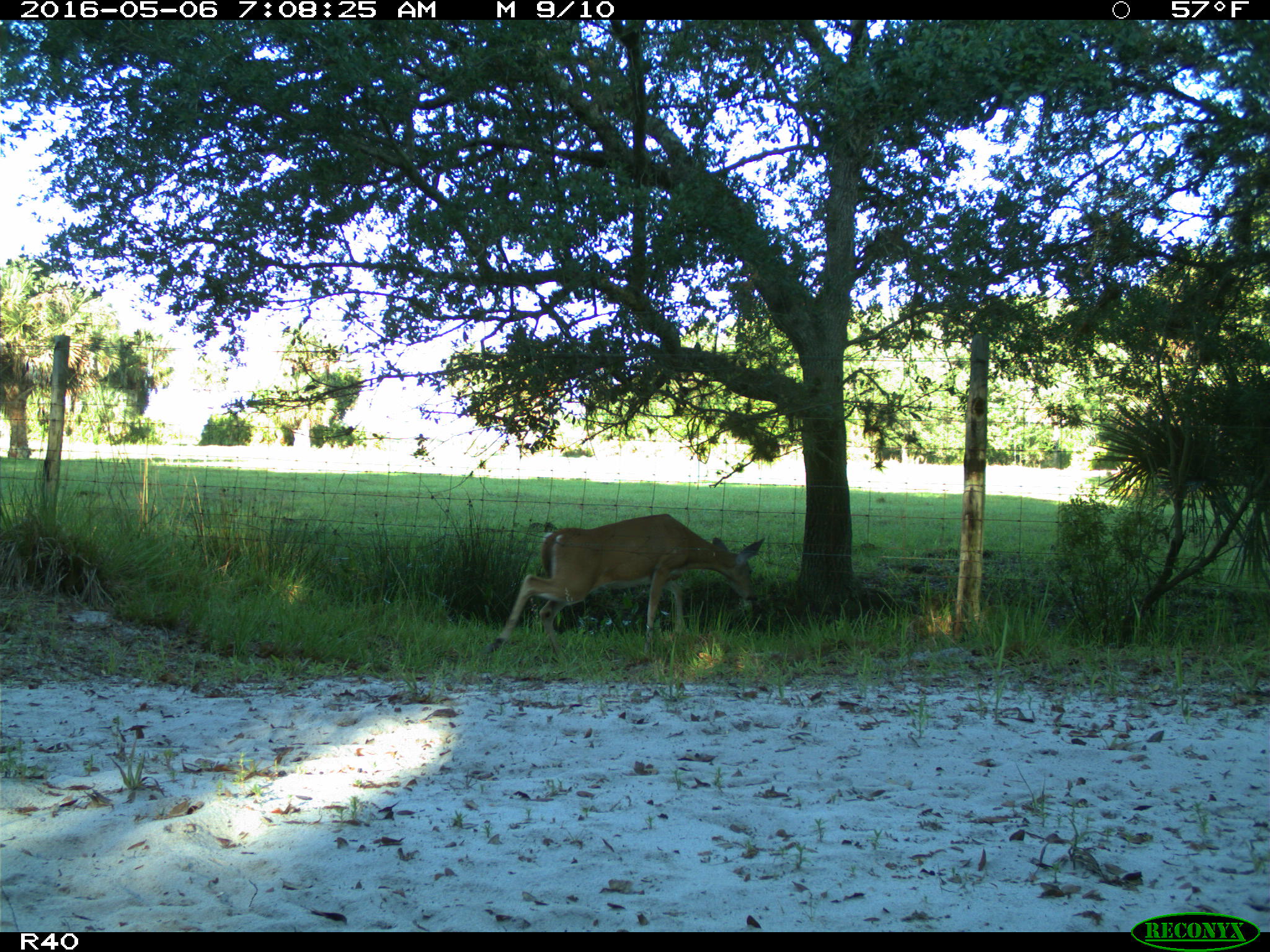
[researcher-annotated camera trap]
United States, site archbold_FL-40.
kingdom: Animalia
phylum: Chordata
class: Mammalia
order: Artiodactyla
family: Cervidae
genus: Odocoileus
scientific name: Odocoileus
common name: deer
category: unidentified deer